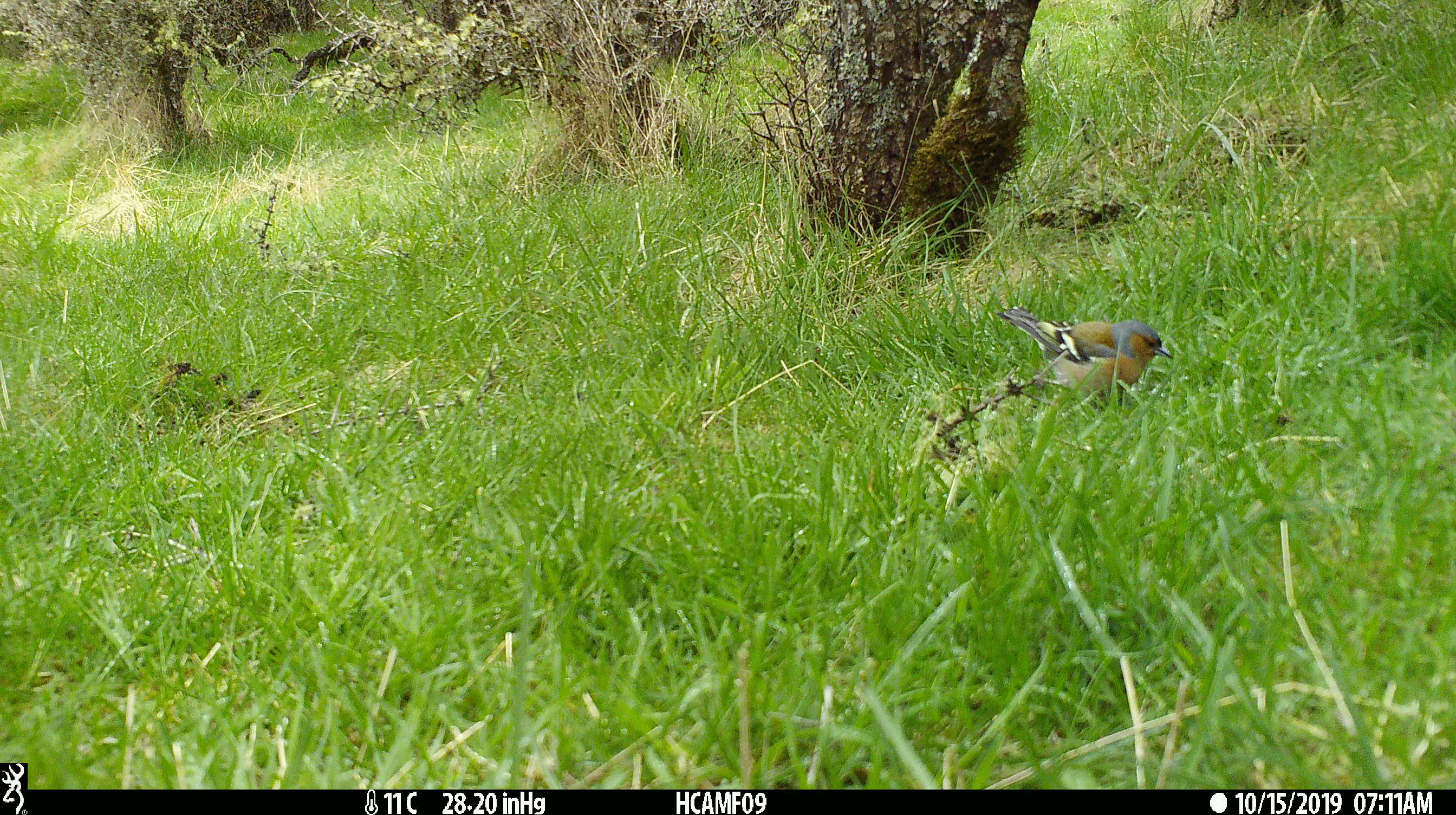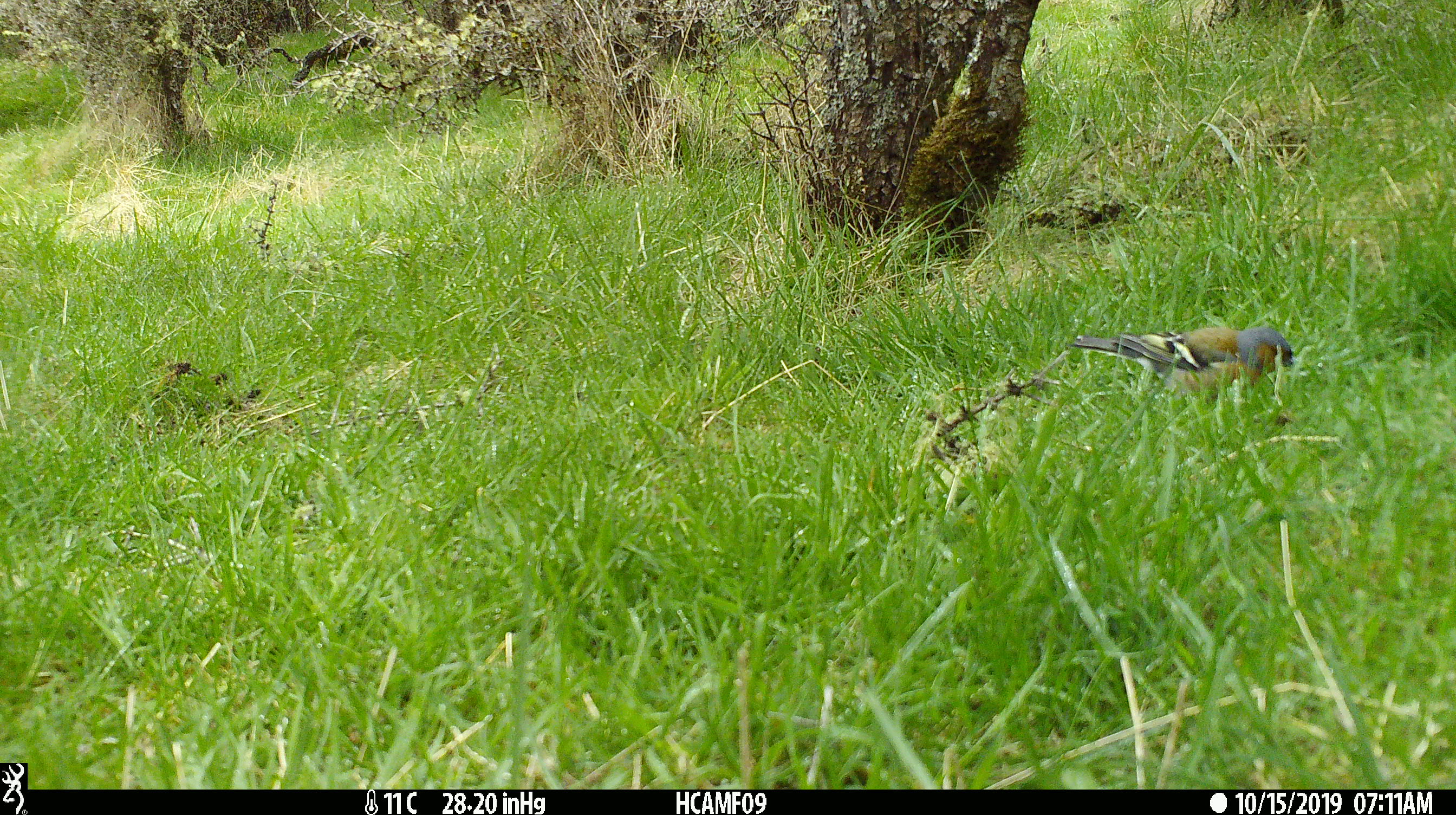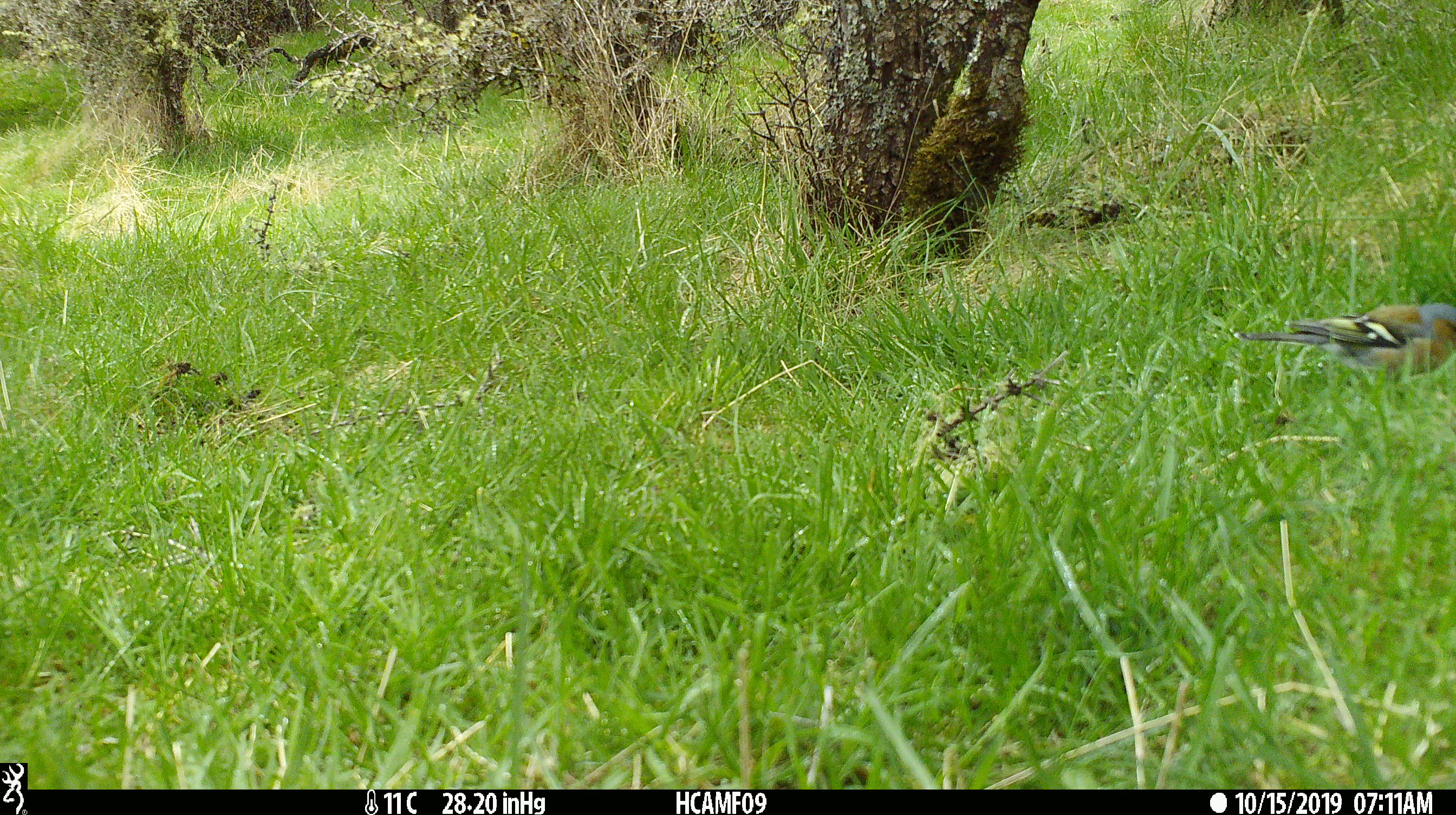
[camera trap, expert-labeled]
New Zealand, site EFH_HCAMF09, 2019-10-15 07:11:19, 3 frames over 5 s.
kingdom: Animalia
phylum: Chordata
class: Aves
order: Passeriformes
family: Fringillidae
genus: Fringilla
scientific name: Fringilla coelebs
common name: common chaffinch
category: chaffinch